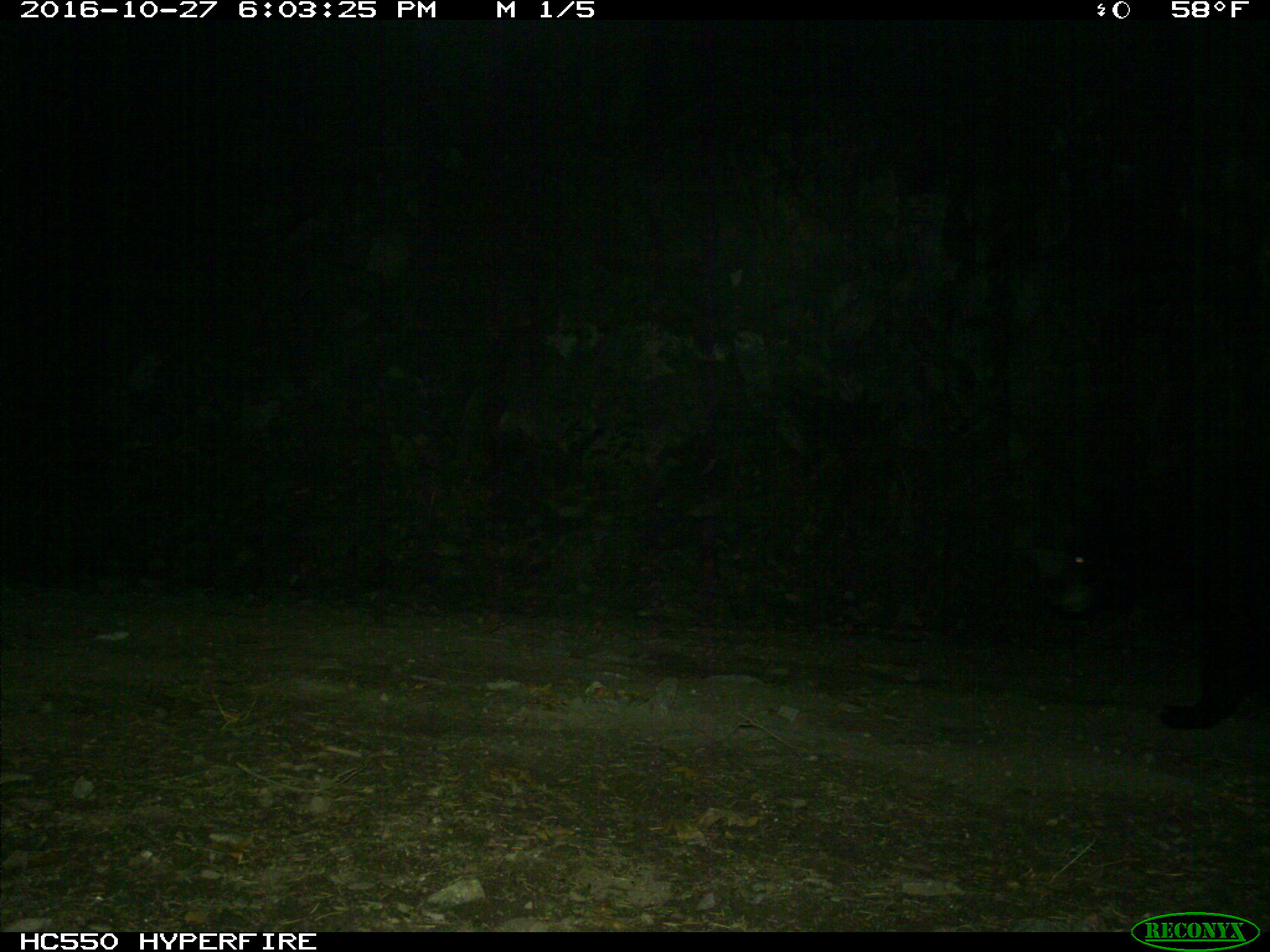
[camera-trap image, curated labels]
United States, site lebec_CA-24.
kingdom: Animalia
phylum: Chordata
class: Mammalia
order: Carnivora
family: Ursidae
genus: Ursus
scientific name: Ursus americanus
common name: american black bear